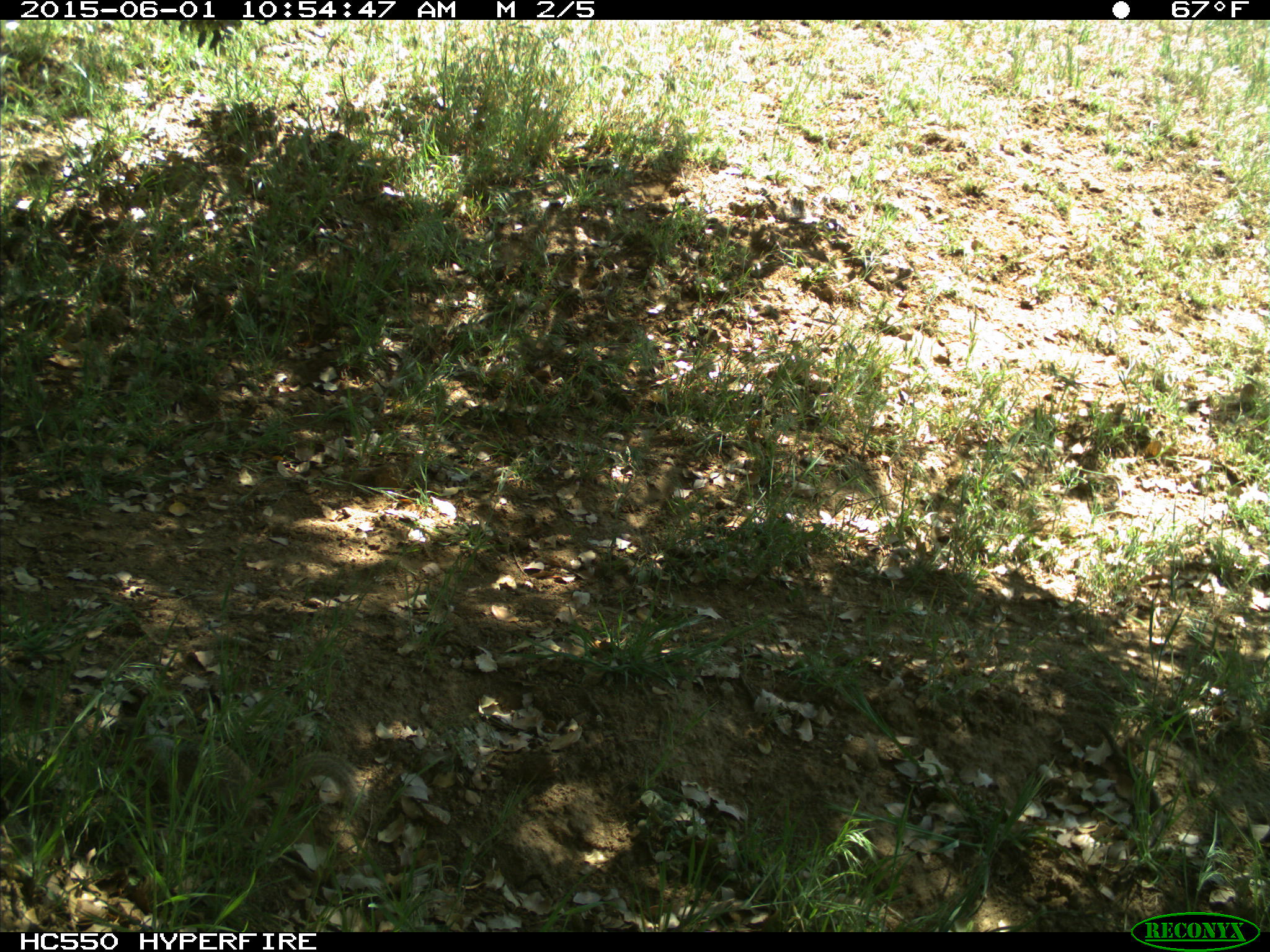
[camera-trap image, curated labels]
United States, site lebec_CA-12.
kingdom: Animalia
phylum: Chordata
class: Mammalia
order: Rodentia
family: Sciuridae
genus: Otospermophilus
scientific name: Otospermophilus beecheyi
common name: california ground squirrel